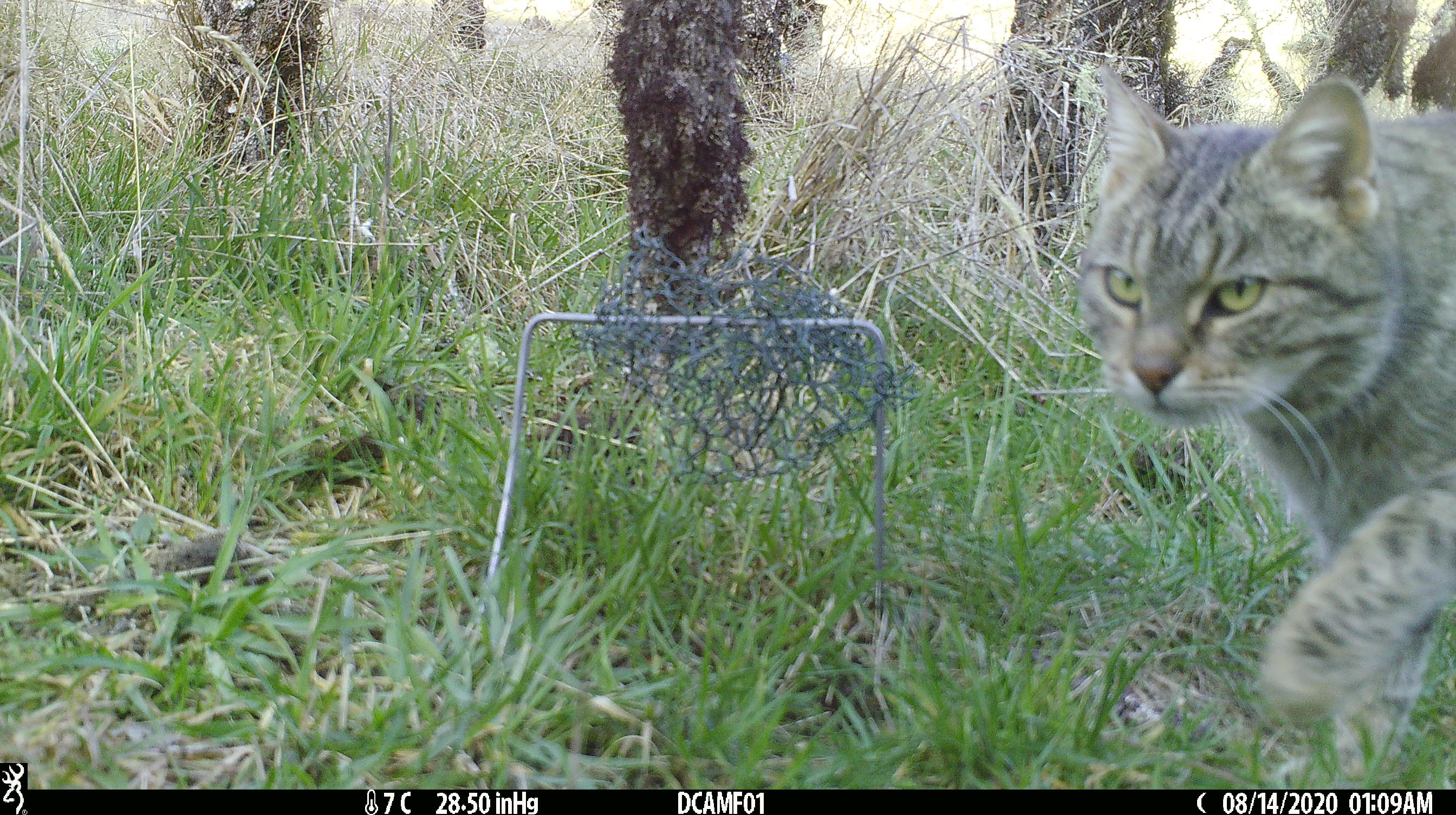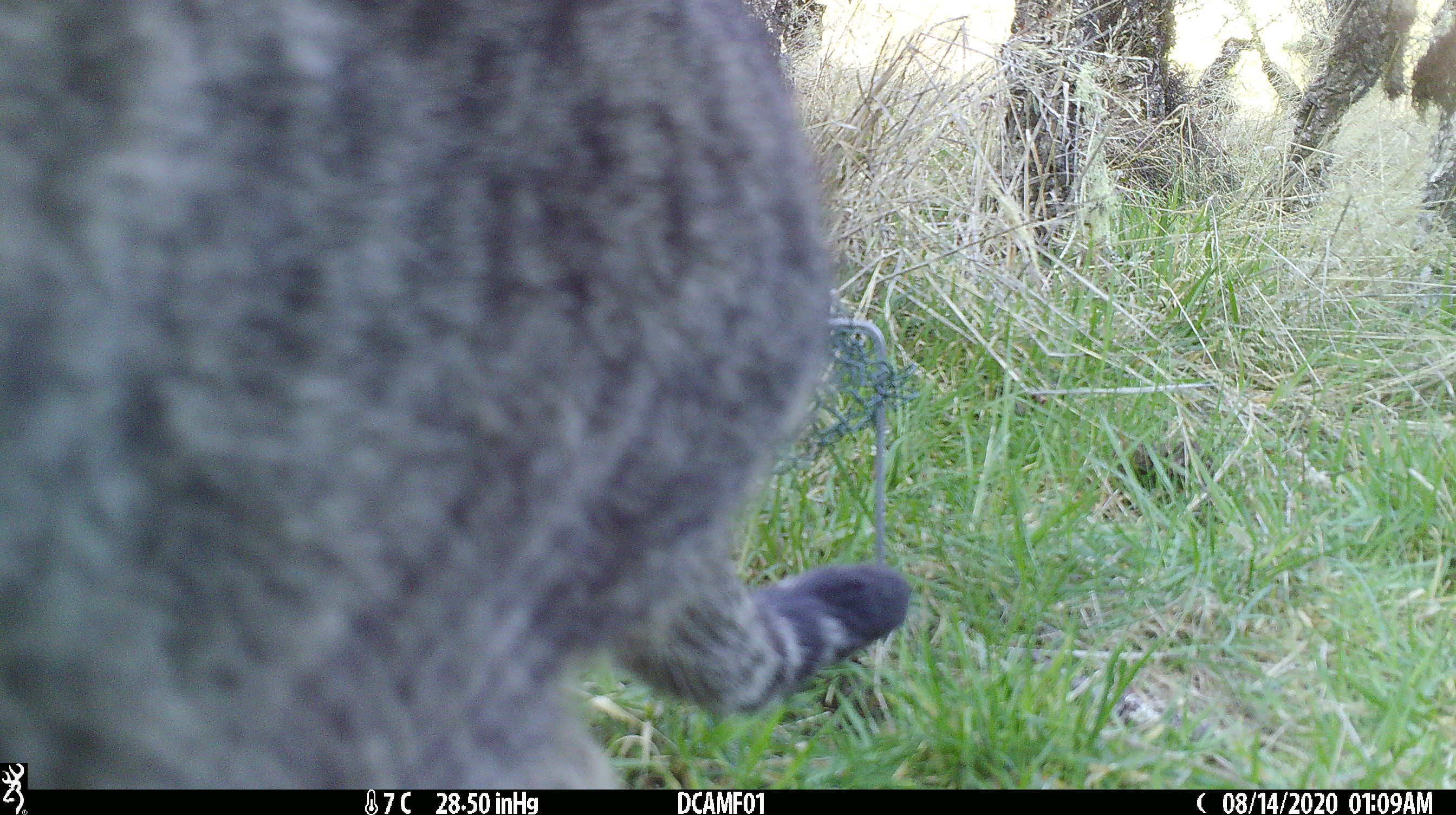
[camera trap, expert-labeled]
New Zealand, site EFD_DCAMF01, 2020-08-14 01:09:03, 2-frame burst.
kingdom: Animalia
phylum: Chordata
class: Mammalia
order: Carnivora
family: Felidae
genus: Felis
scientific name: Felis catus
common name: domestic cat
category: cat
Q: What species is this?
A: Cat (domestic cat) (Felis catus).